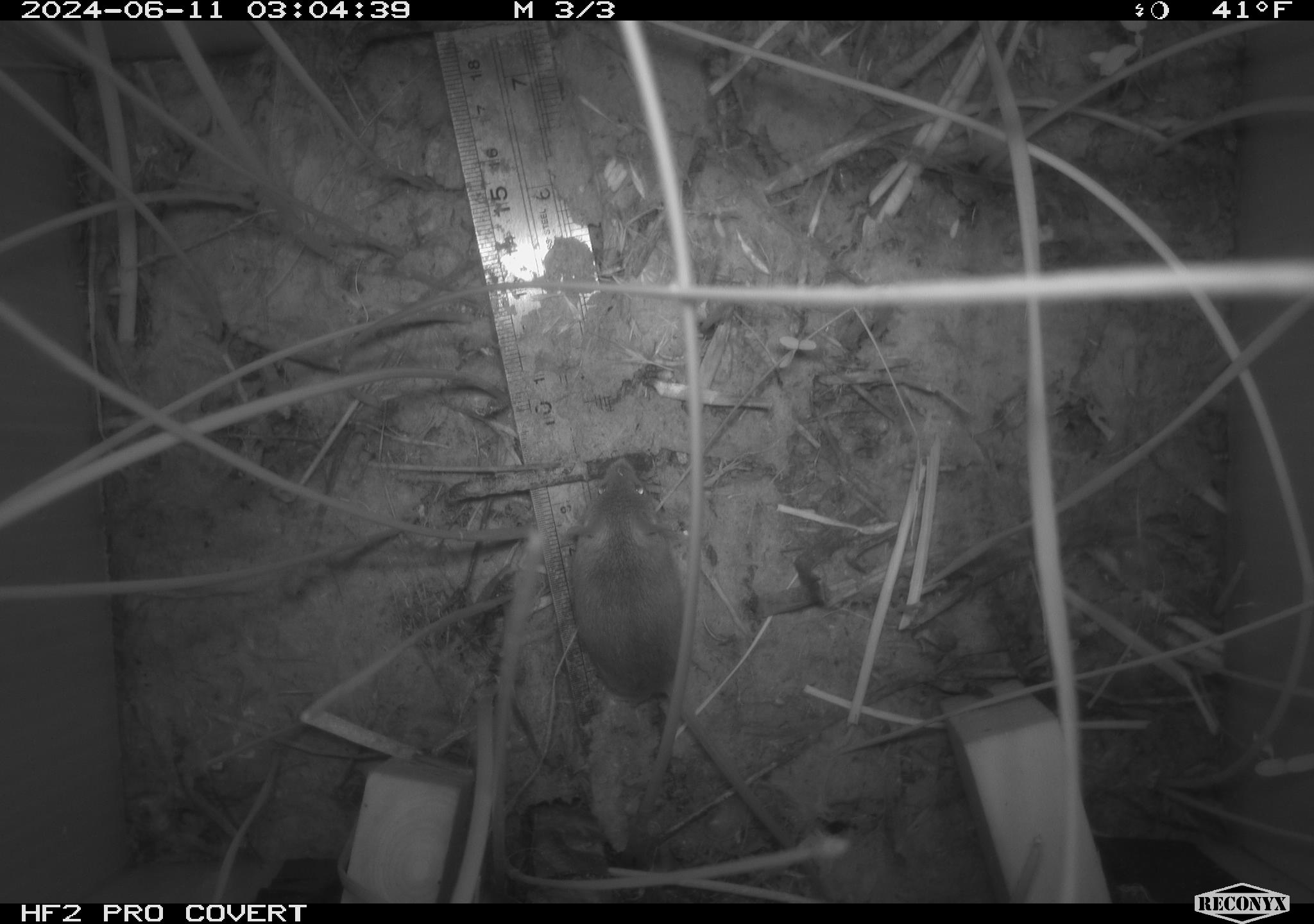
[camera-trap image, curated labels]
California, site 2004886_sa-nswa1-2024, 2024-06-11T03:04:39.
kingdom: Animalia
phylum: Chordata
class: Mammalia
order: Rodentia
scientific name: Rodentia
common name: rodent